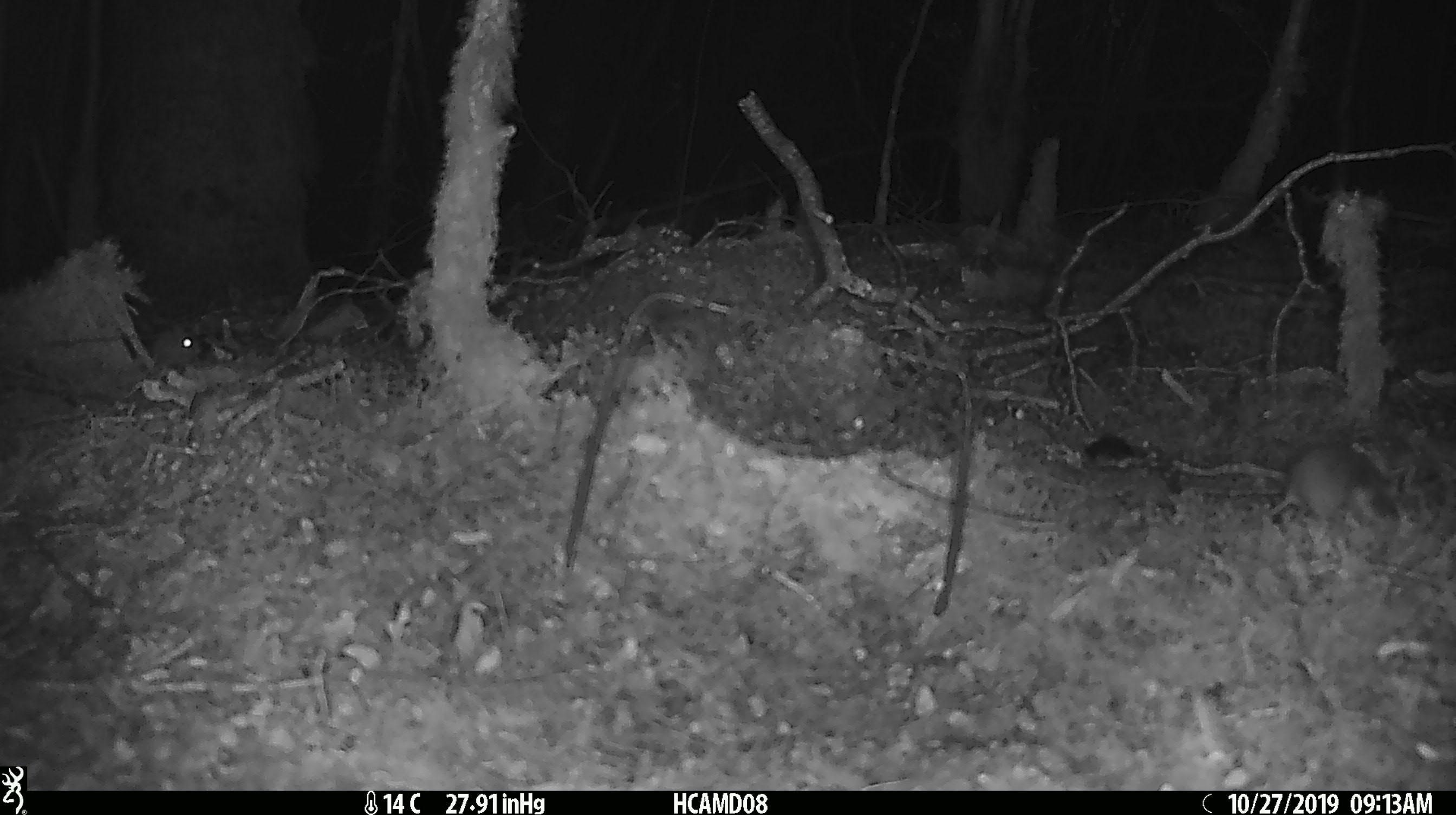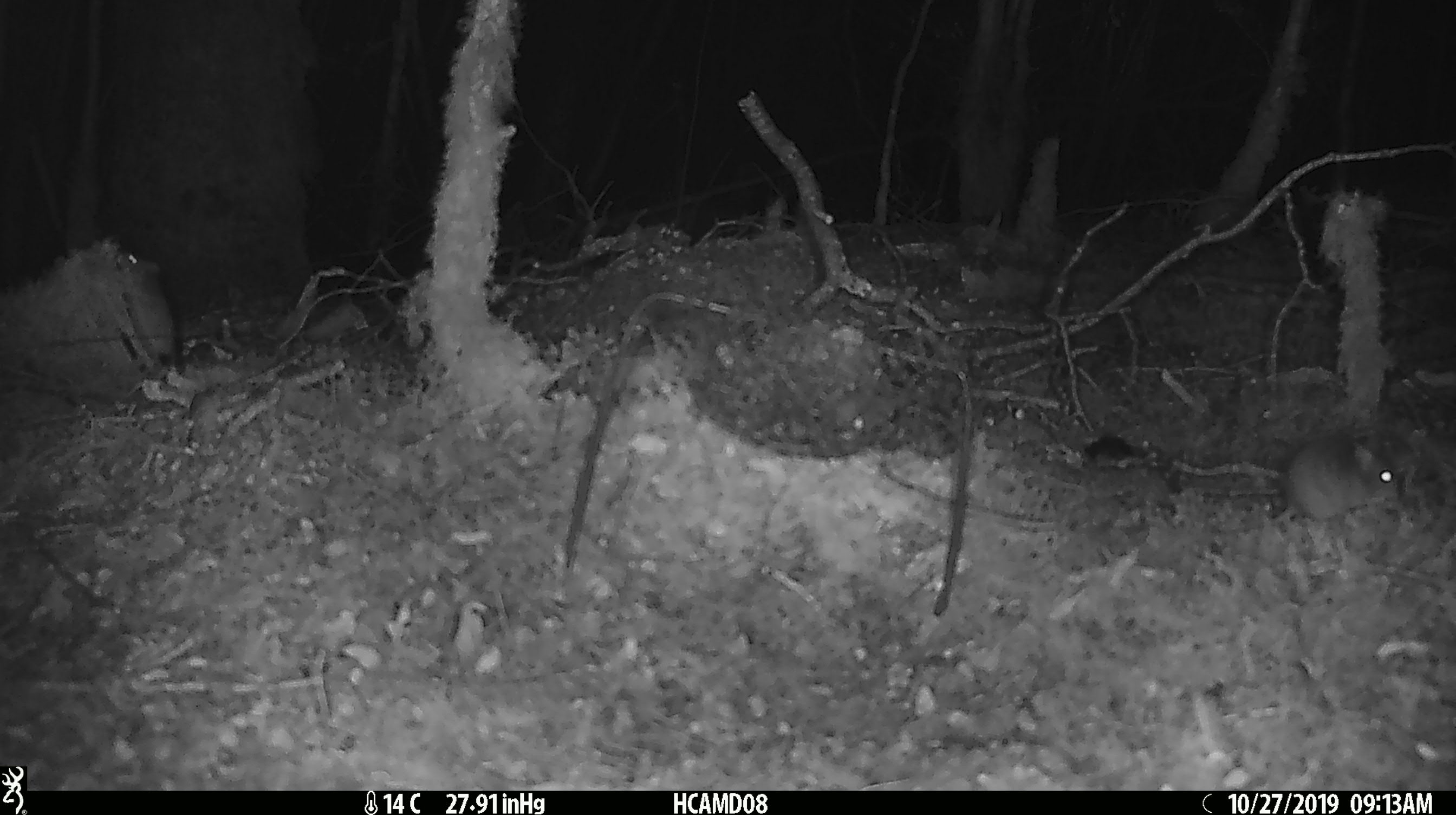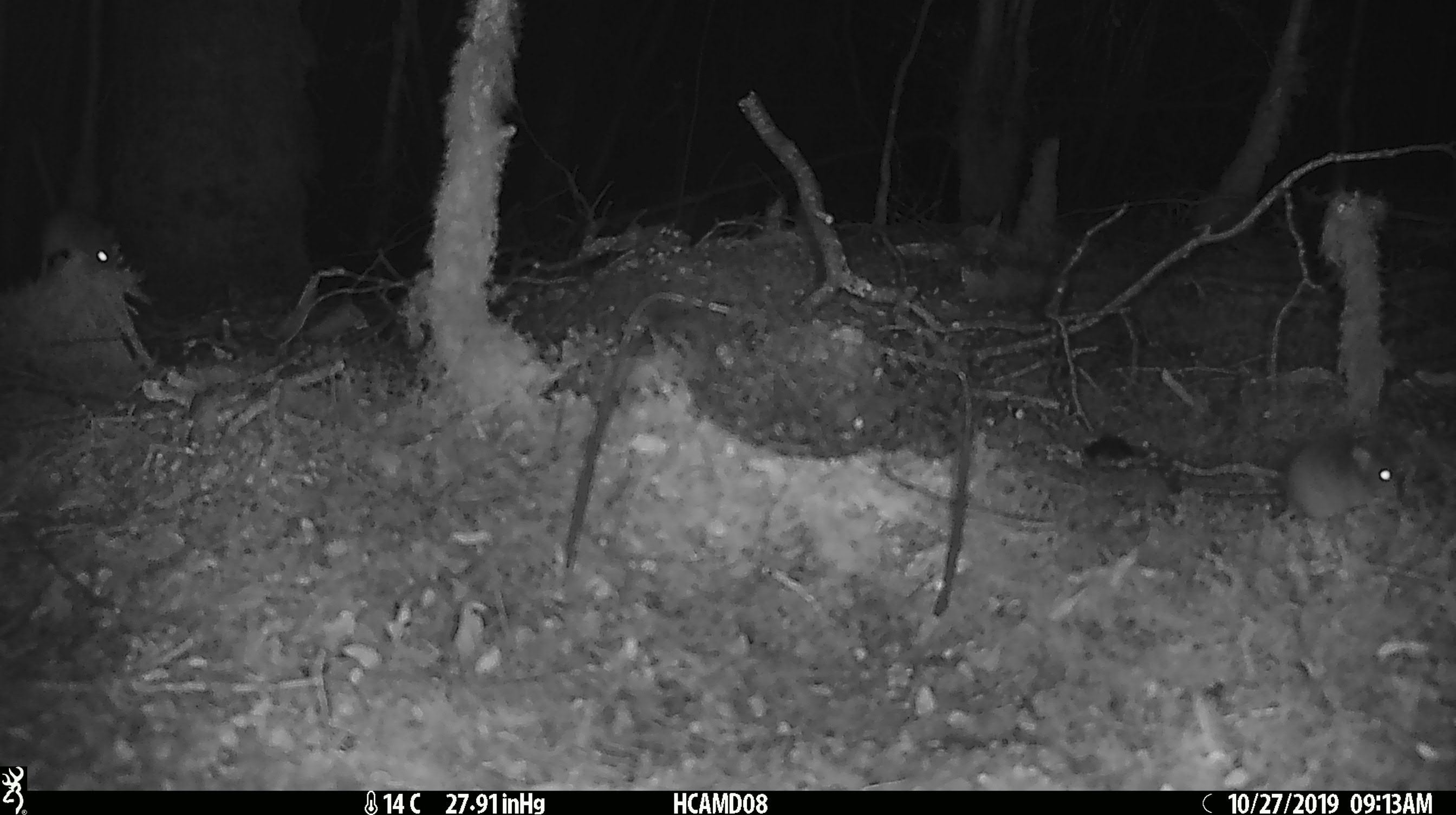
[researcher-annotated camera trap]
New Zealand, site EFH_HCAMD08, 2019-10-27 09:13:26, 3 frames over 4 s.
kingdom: Animalia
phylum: Chordata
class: Mammalia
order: Rodentia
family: Muridae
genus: Mus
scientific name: Mus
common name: mouse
Mouse (Mus).